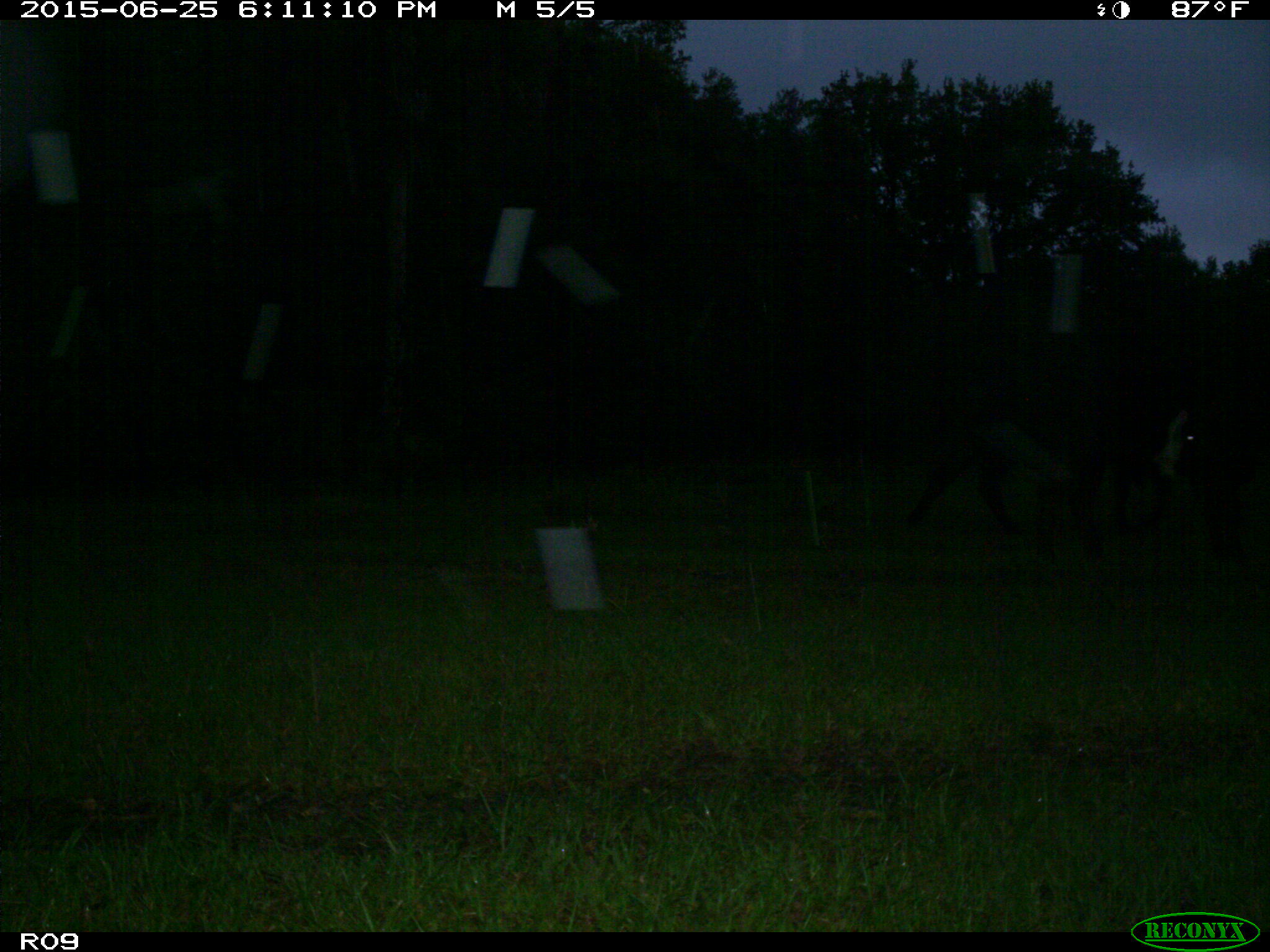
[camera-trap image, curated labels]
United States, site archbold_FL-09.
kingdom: Animalia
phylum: Chordata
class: Mammalia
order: Artiodactyla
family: Bovidae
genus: Bos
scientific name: Bos taurus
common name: domestic cow